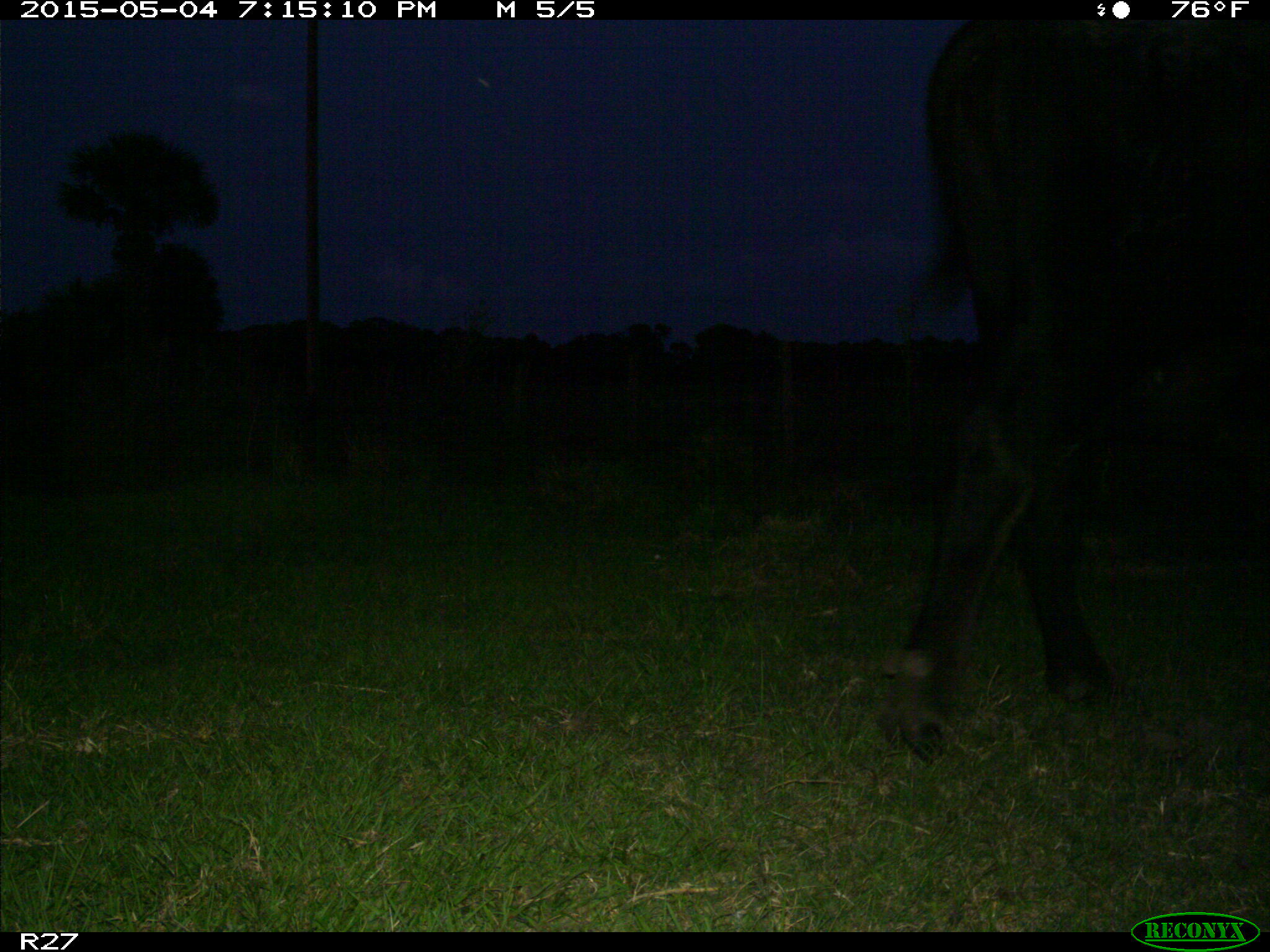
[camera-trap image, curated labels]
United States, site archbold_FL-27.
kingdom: Animalia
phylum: Chordata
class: Mammalia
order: Artiodactyla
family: Bovidae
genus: Bos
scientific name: Bos taurus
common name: domestic cow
Bos taurus (domestic cow).